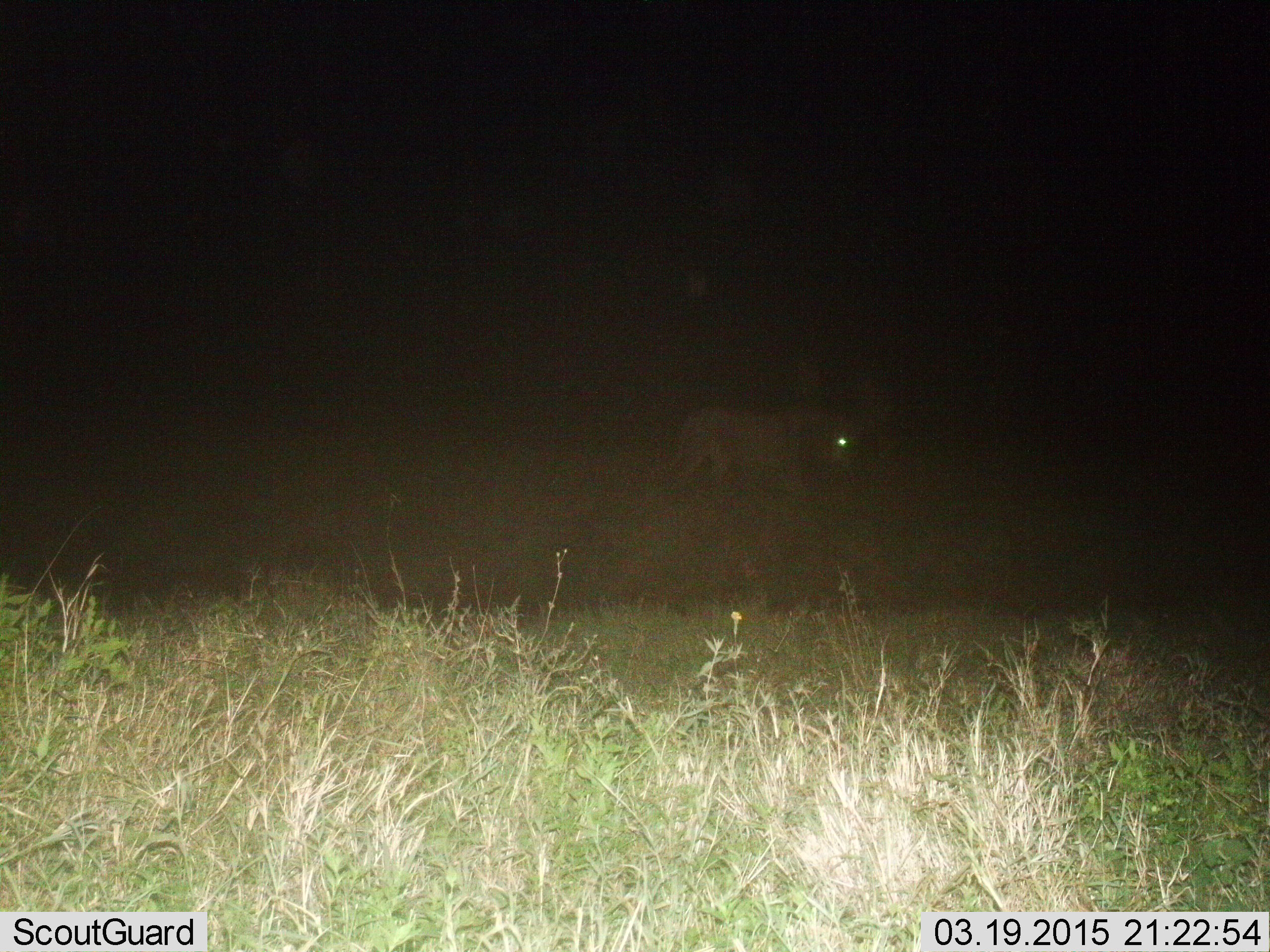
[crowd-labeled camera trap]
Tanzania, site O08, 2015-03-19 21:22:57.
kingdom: Animalia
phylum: Chordata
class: Mammalia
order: Carnivora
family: Felidae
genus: Panthera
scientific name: Panthera leo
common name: lion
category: lionmale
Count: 1.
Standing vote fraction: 20%.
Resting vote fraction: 0%.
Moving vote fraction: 100%.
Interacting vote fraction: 0%.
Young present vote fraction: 0%.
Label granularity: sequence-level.